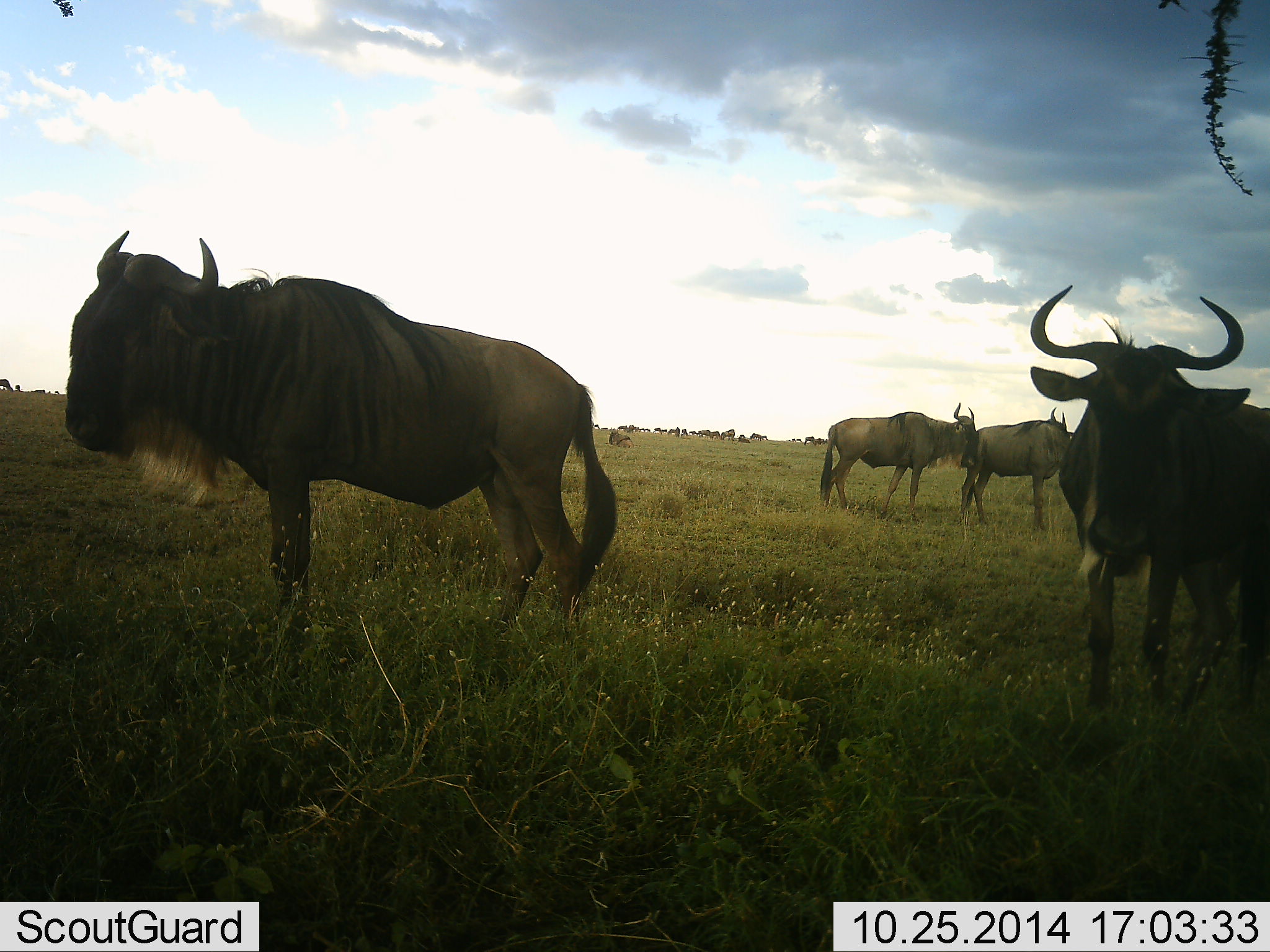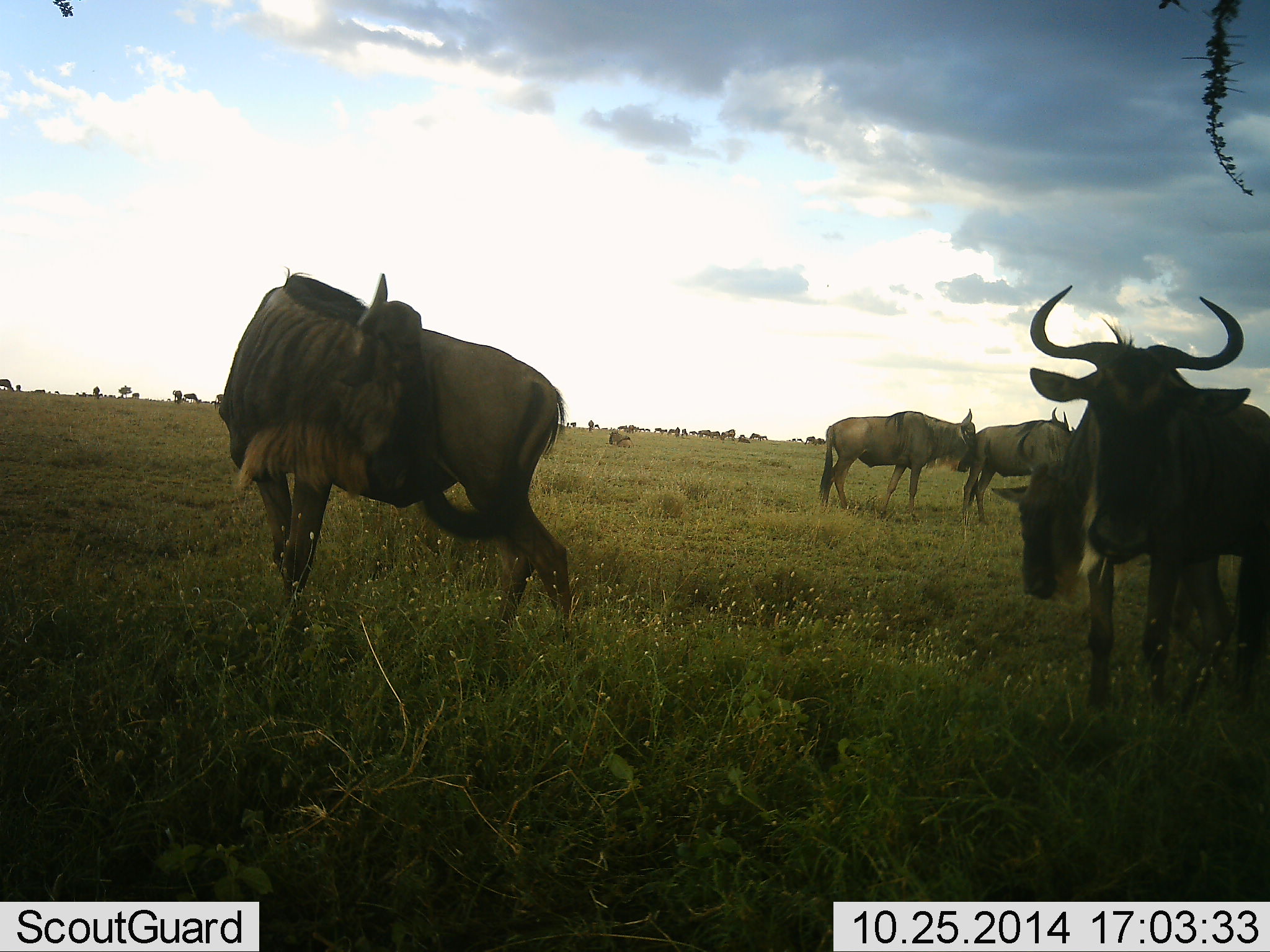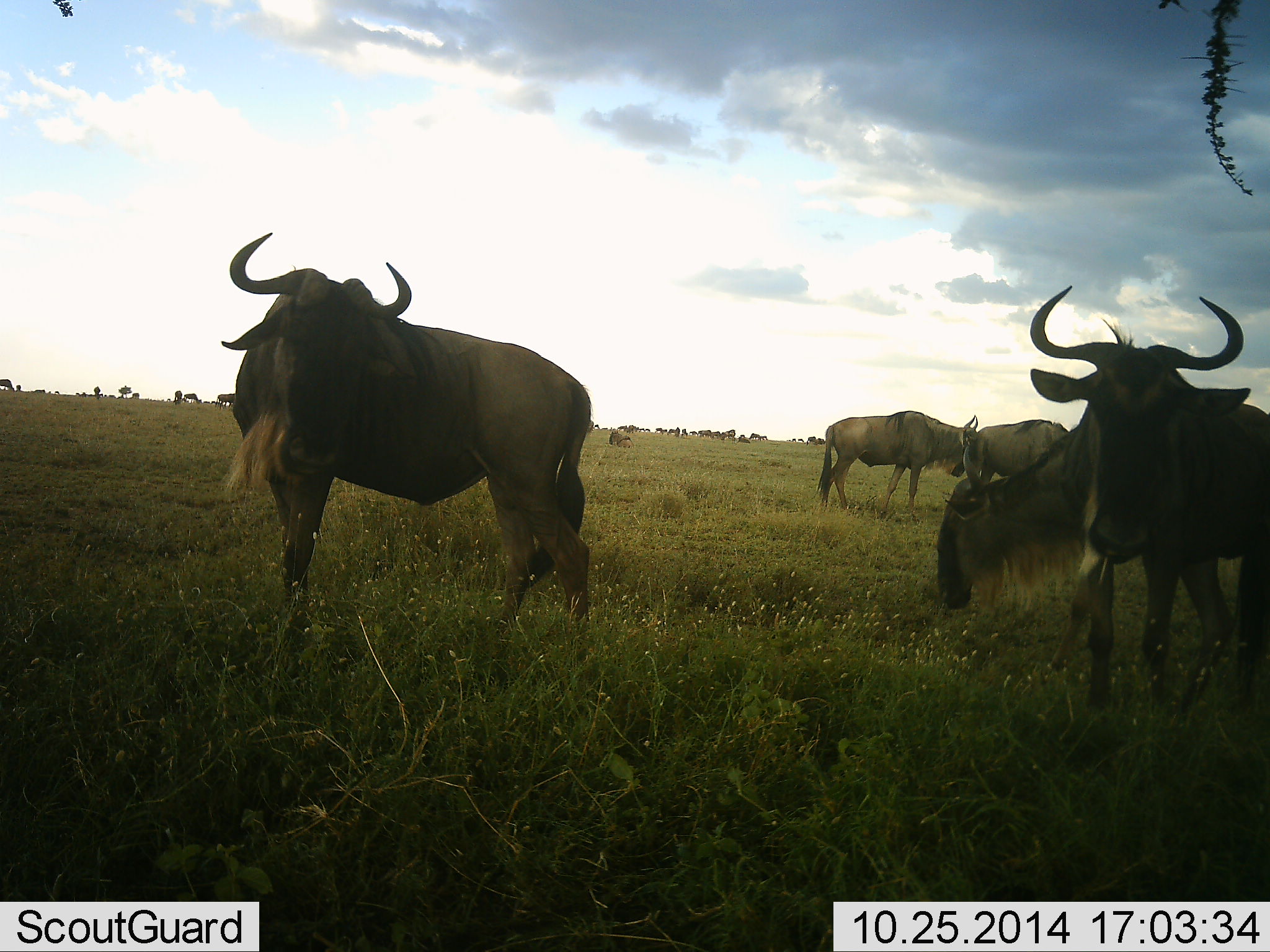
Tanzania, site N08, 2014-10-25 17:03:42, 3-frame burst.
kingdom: Animalia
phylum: Chordata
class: Mammalia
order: Artiodactyla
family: Bovidae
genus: Connochaetes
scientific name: Connochaetes taurinus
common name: blue wildebeest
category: wildebeest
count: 5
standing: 90%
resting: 0%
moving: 40%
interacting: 10%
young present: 0%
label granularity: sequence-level